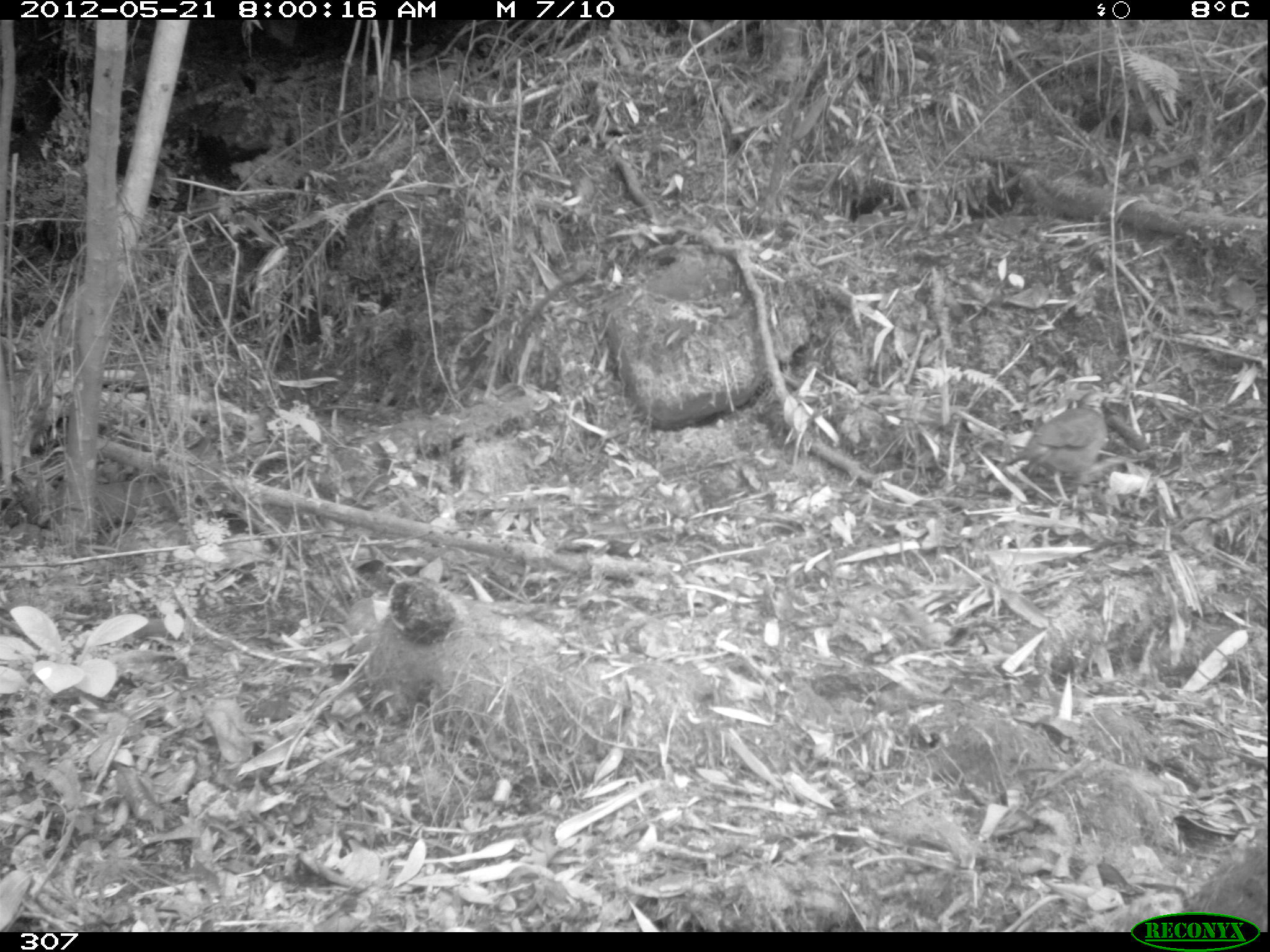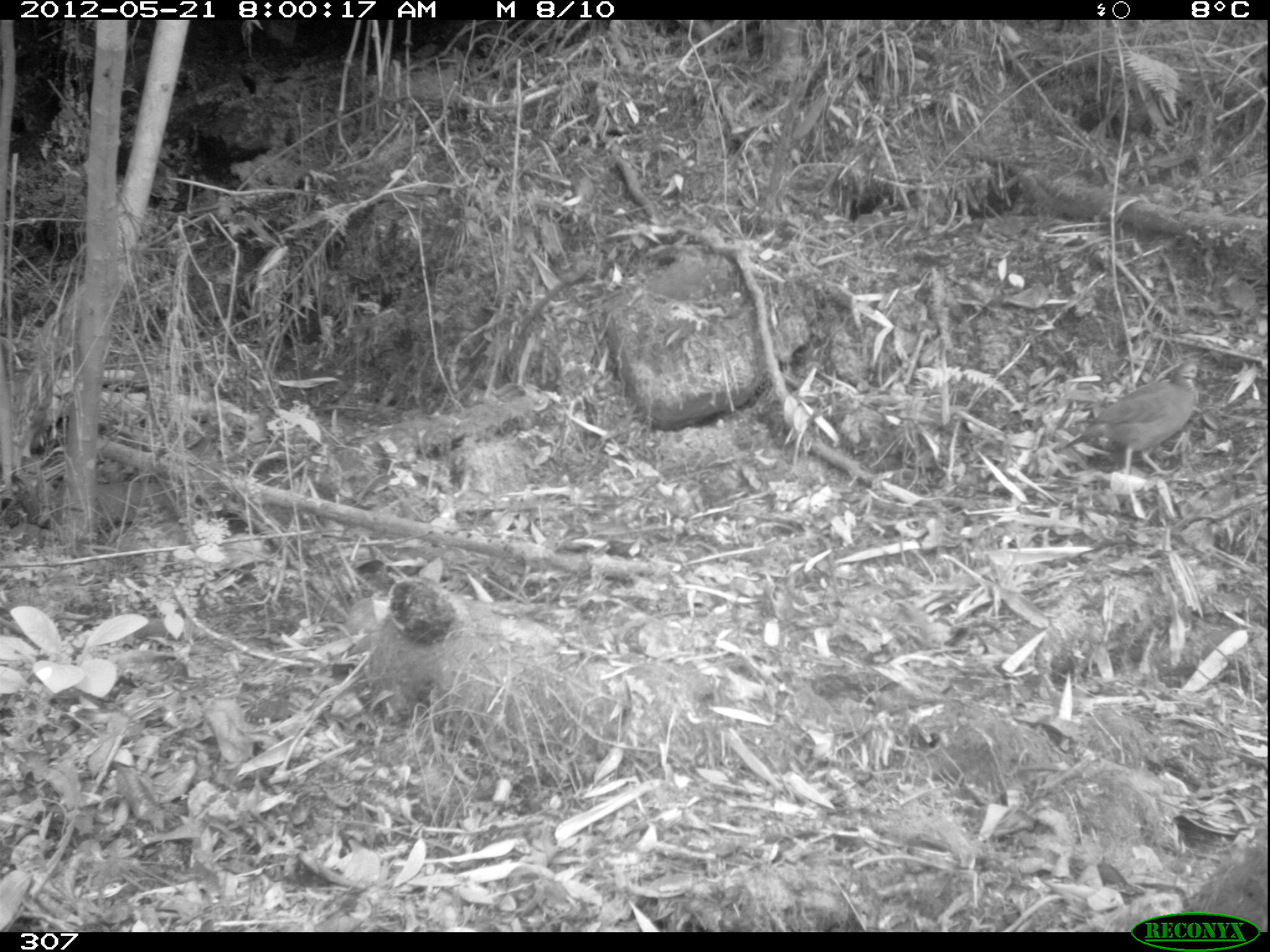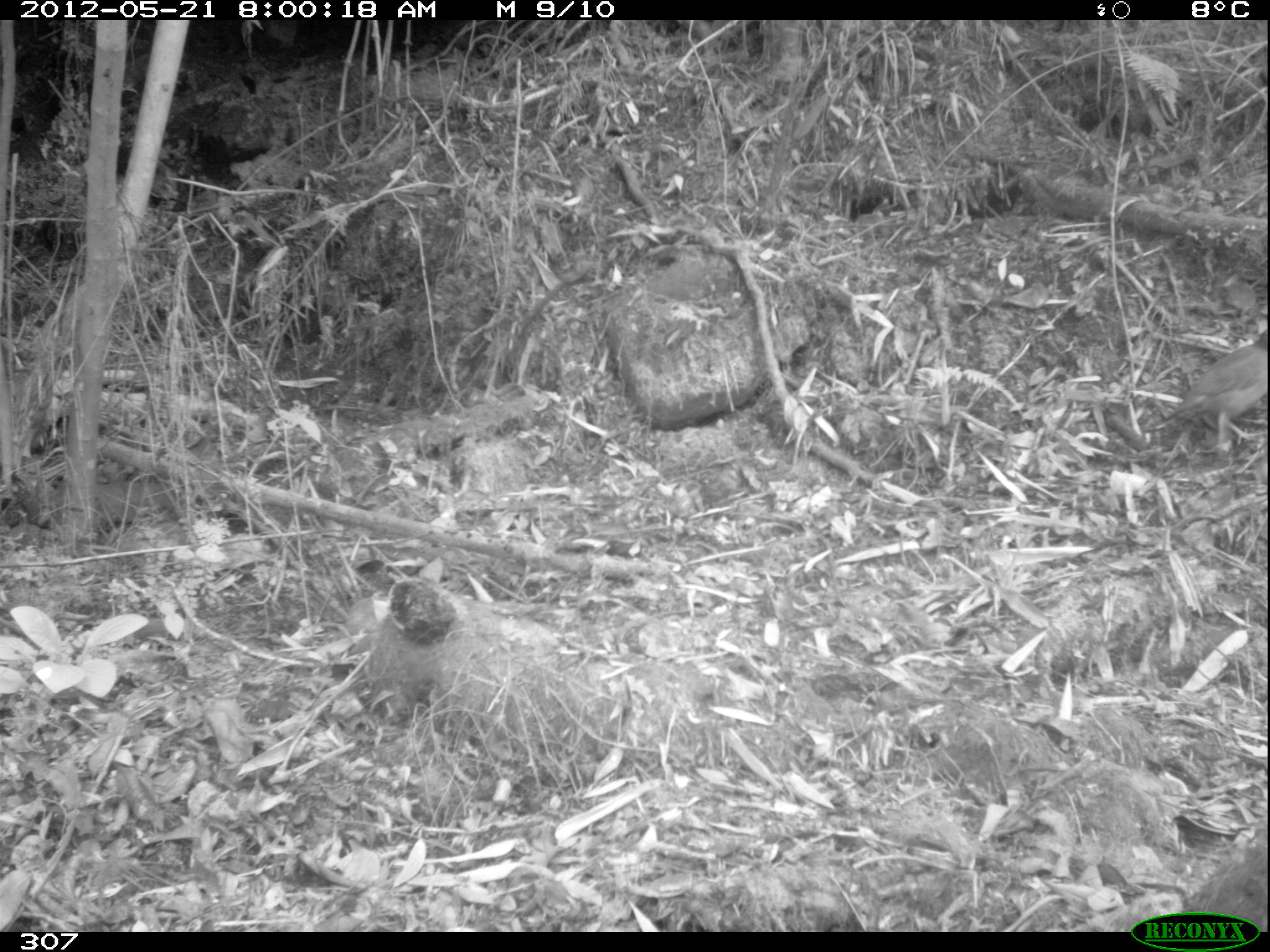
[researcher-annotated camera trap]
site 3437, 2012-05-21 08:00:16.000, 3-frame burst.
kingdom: Animalia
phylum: Chordata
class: Aves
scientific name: Aves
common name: bird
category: unknown bird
Unknown bird (bird) (Aves).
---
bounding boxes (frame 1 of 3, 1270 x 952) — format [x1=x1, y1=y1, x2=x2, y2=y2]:
unknown bird: [x1=996, y1=390, x2=1111, y2=503]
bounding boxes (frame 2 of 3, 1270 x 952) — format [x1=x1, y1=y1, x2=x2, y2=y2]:
unknown bird: [x1=1062, y1=363, x2=1207, y2=473]